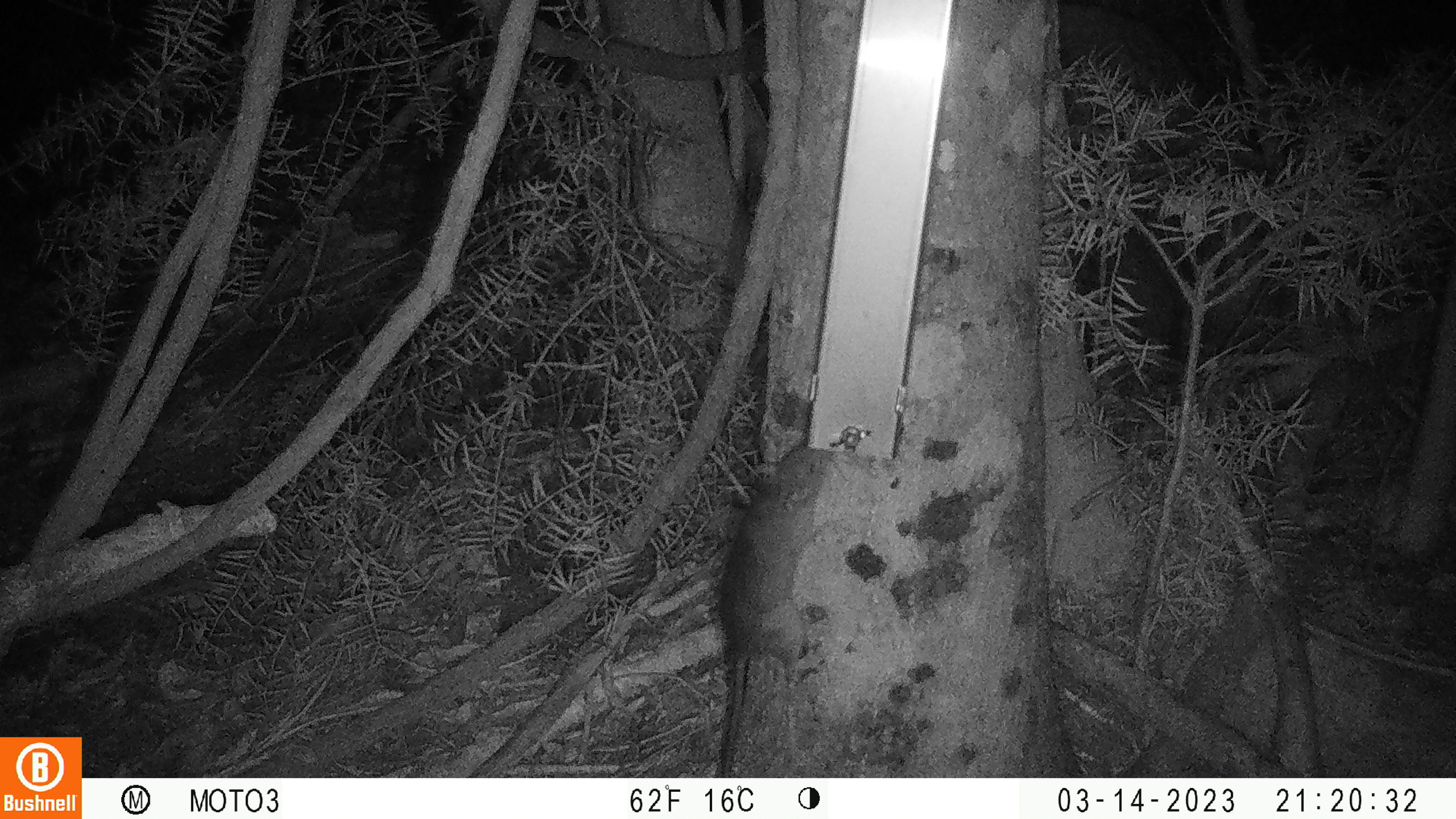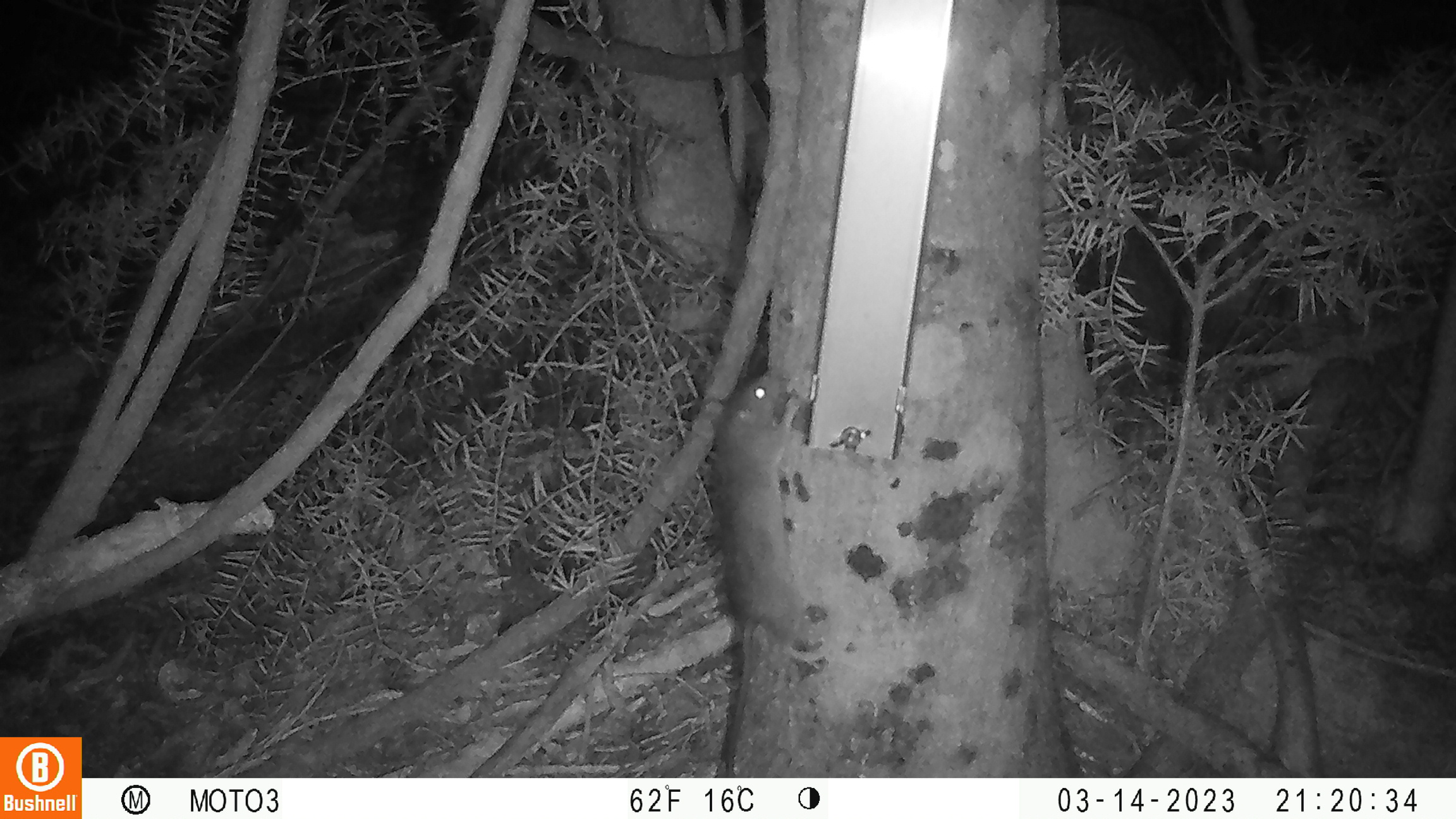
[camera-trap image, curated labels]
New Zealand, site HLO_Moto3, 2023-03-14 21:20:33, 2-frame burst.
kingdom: Animalia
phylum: Chordata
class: Mammalia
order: Rodentia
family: Muridae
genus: Rattus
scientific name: Rattus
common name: rat